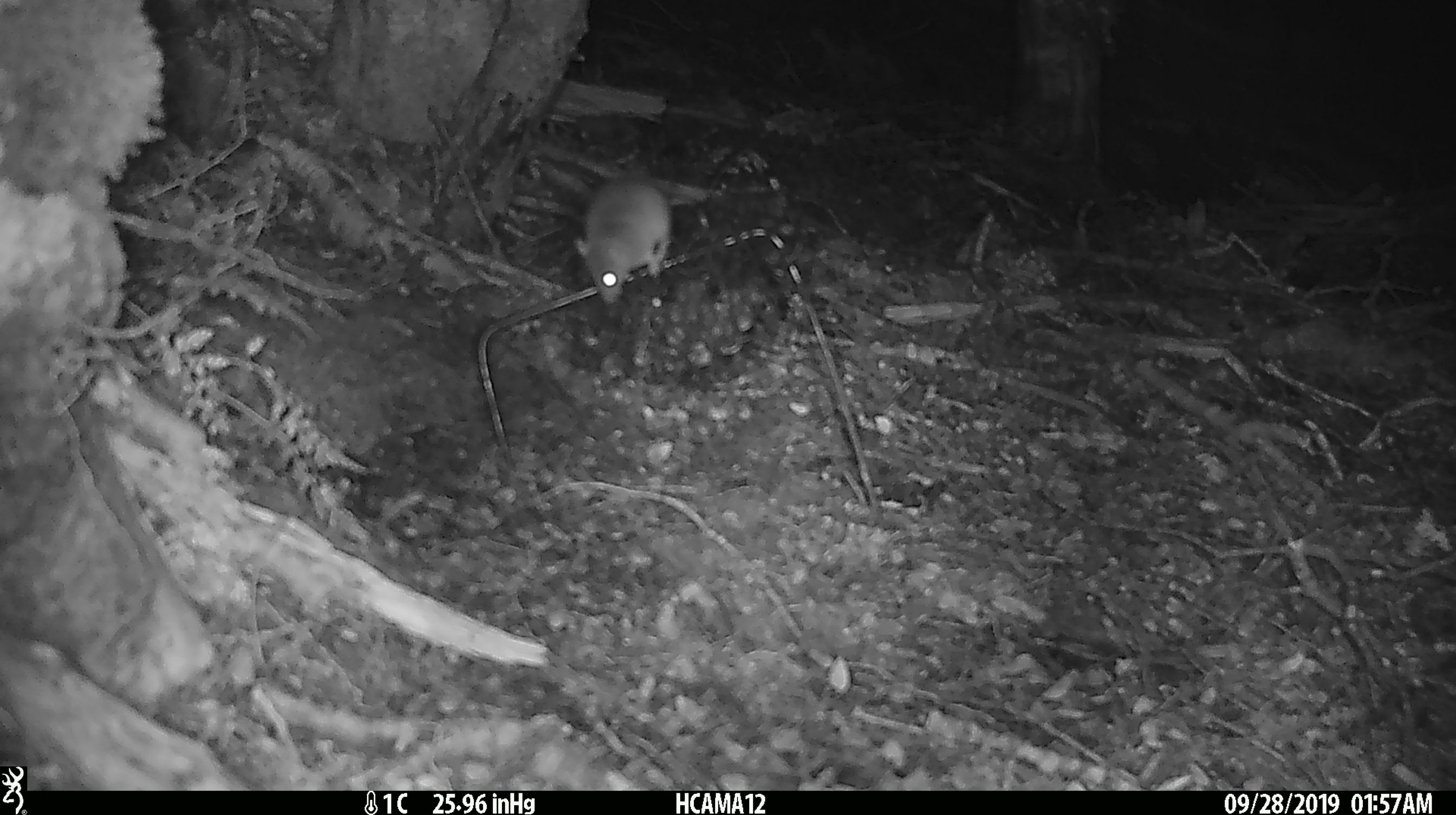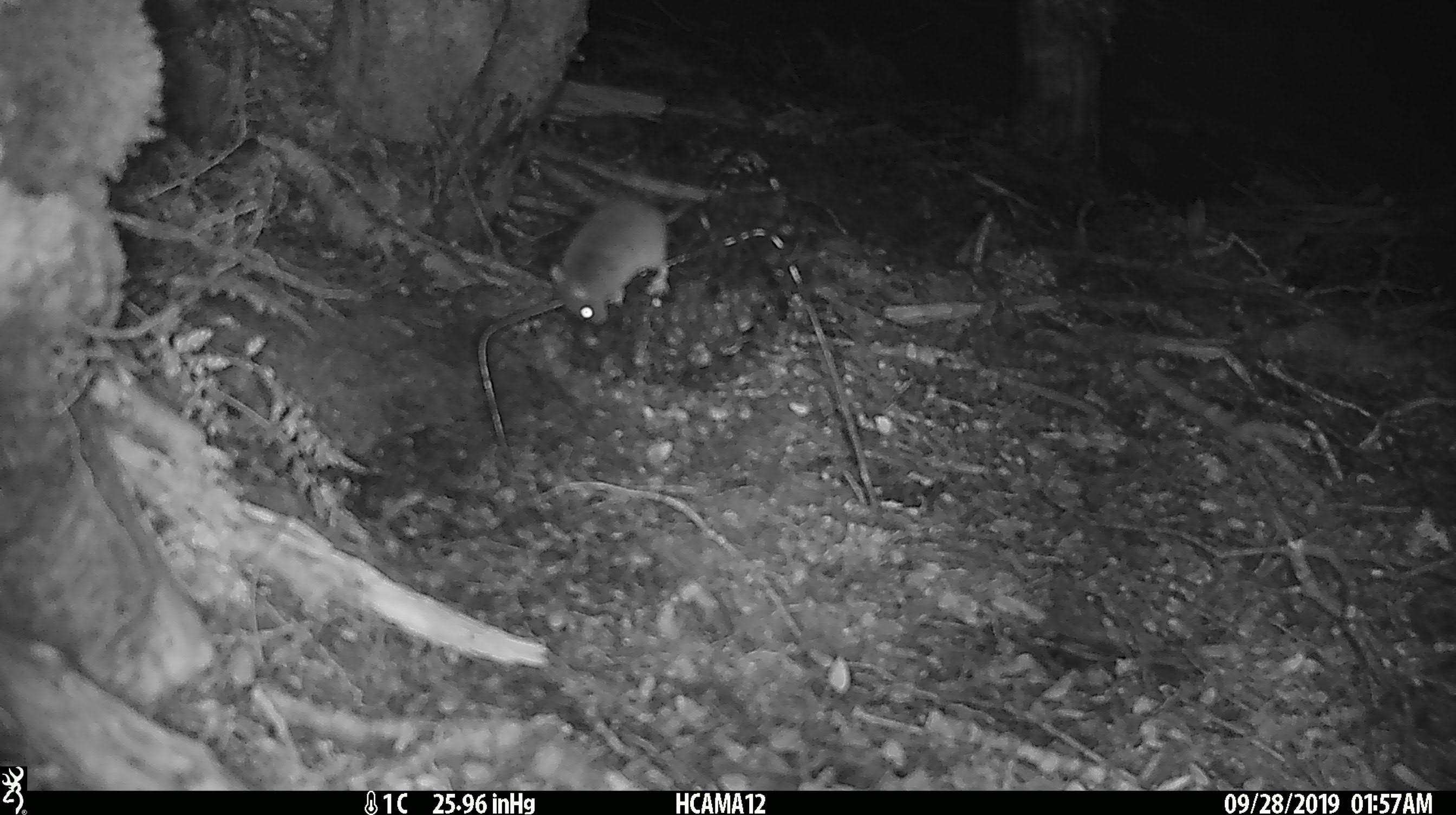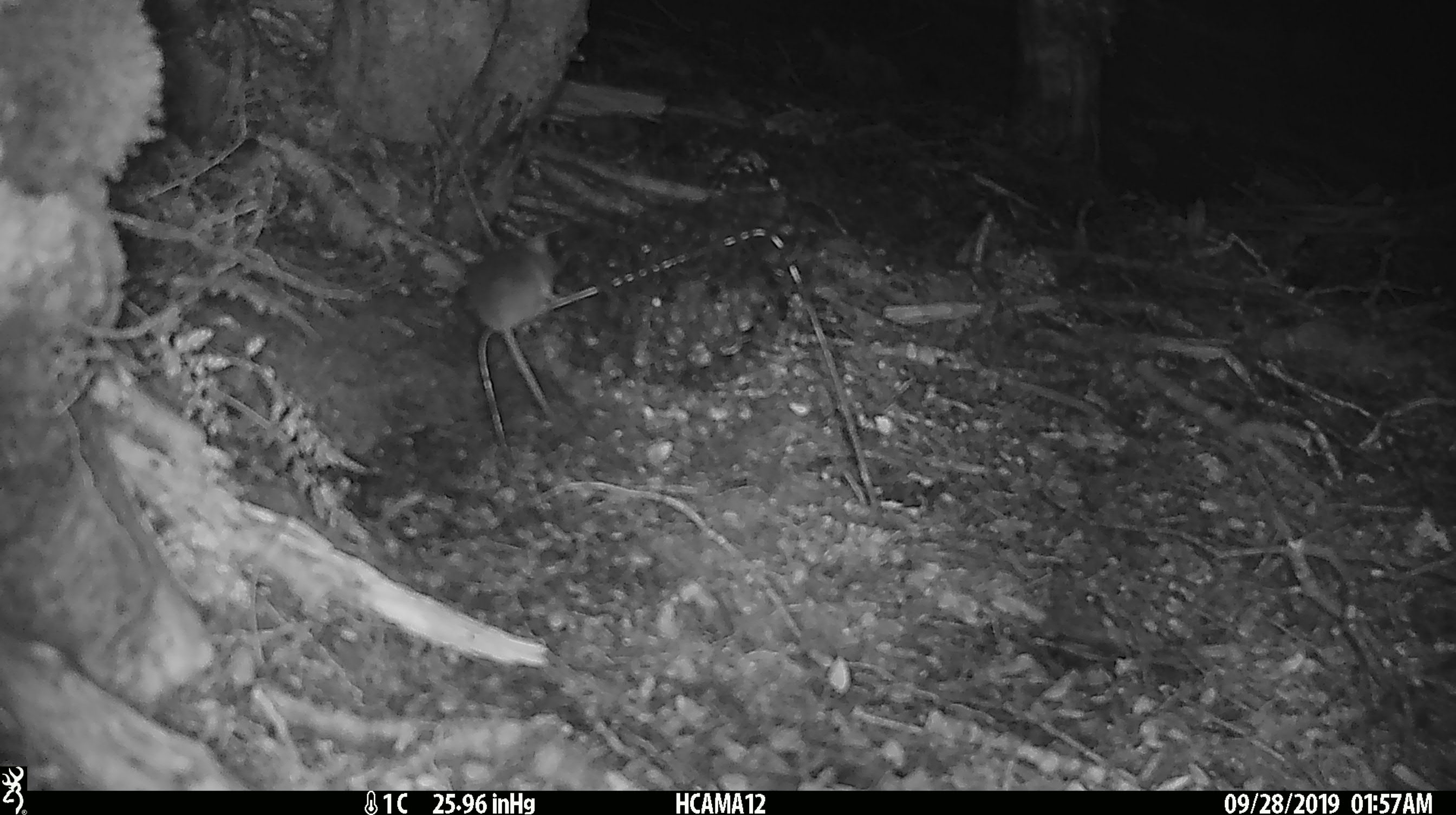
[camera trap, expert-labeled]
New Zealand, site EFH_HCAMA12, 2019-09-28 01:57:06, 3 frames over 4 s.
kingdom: Animalia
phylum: Chordata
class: Mammalia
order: Rodentia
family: Muridae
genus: Mus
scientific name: Mus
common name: mouse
Mouse (Mus).